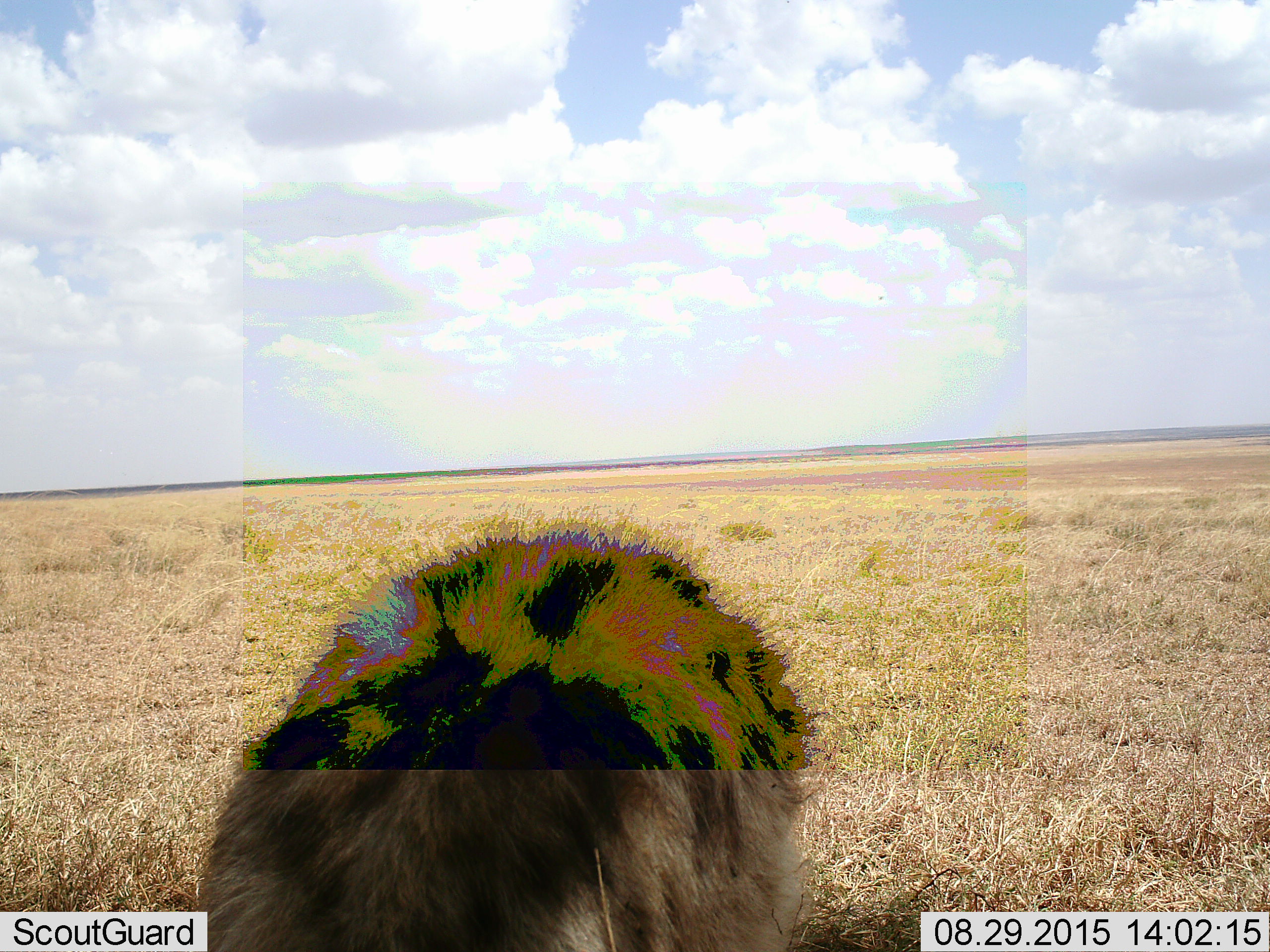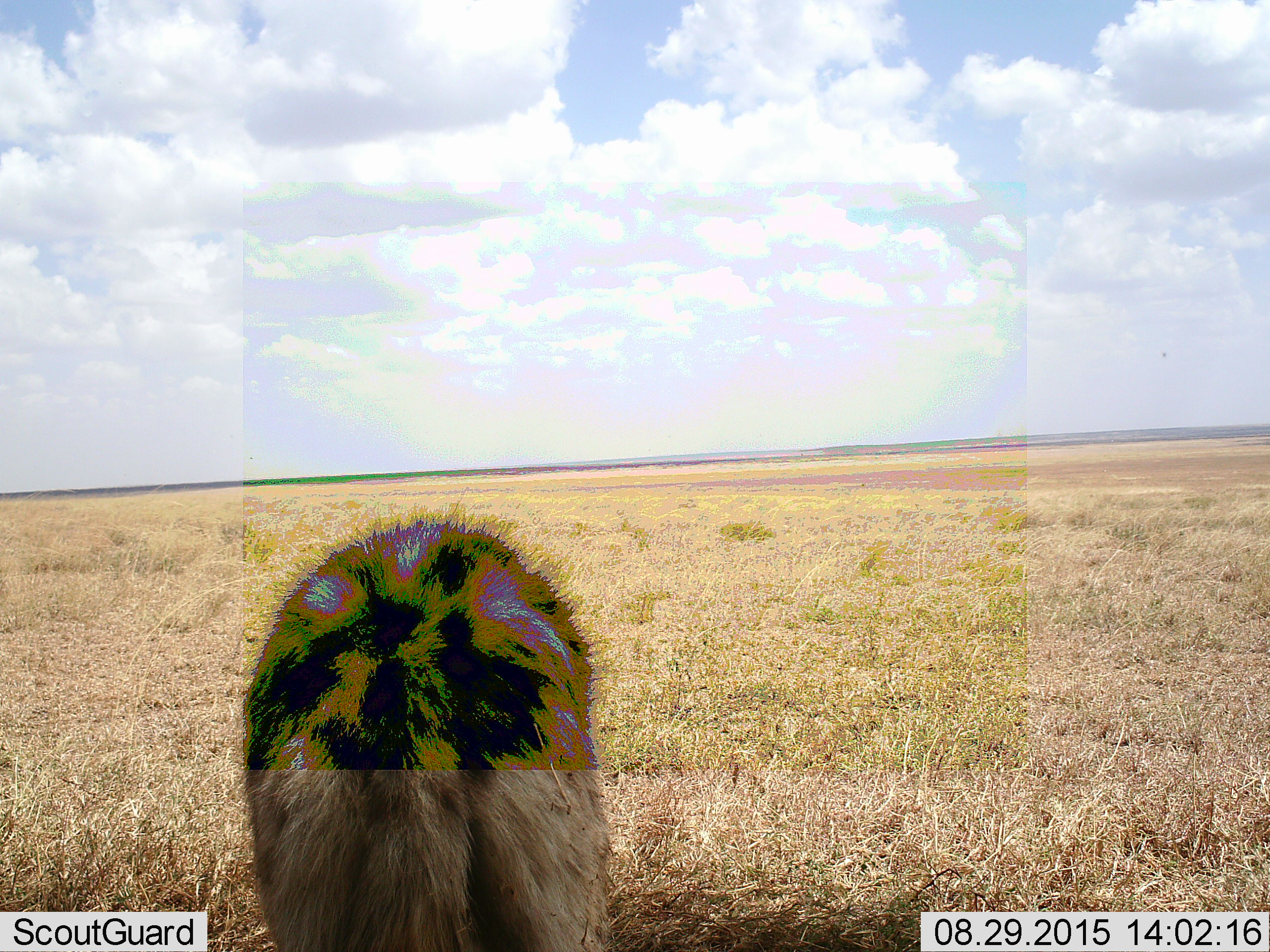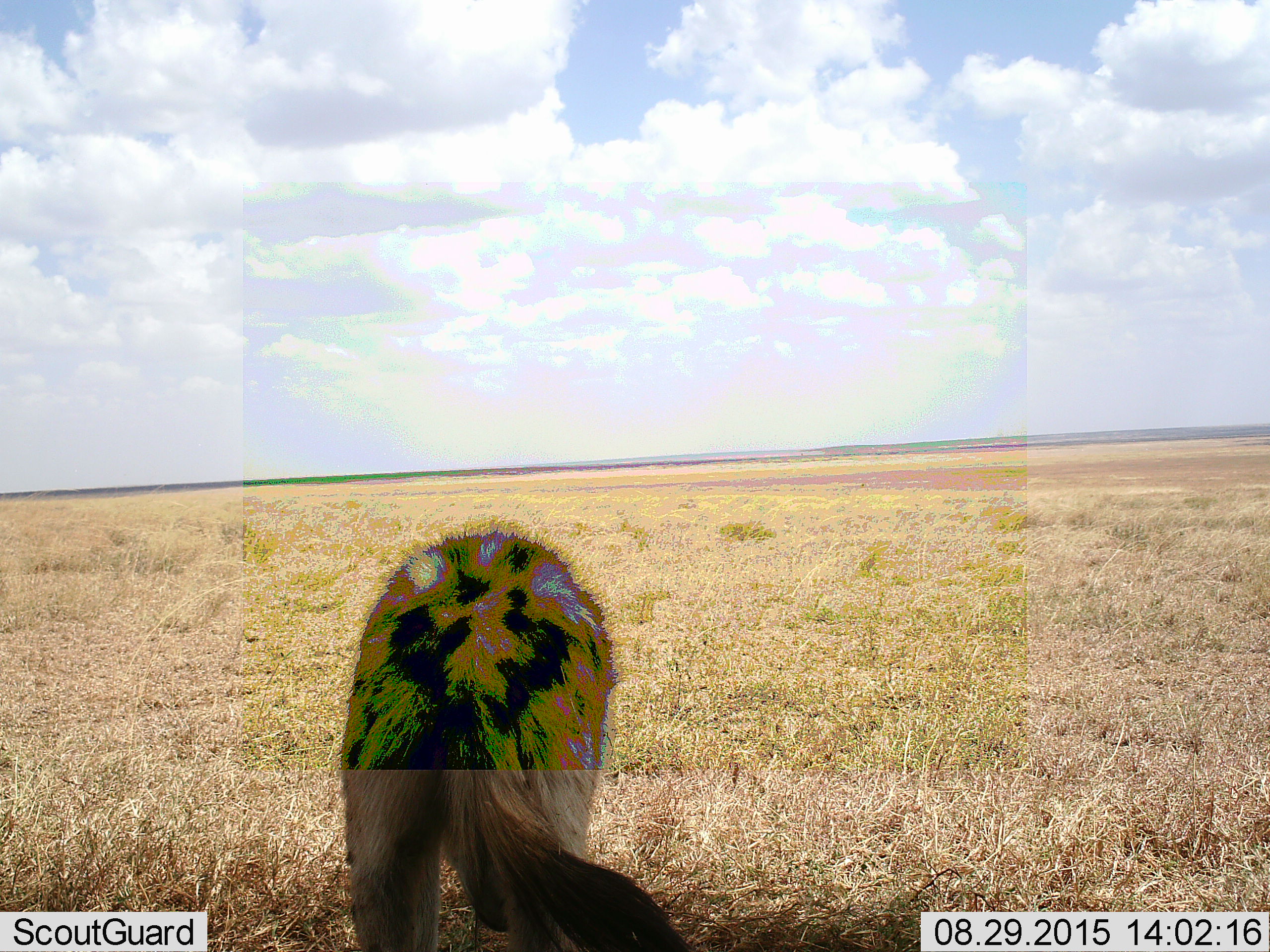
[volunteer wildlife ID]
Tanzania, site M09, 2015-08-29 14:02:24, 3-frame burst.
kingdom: Animalia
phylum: Chordata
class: Mammalia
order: Carnivora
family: Hyaenidae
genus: Crocuta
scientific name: Crocuta crocuta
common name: spotted hyena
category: hyenaspotted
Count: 1.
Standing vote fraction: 50%.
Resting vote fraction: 0%.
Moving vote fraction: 67%.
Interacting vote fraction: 0%.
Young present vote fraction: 0%.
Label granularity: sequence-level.